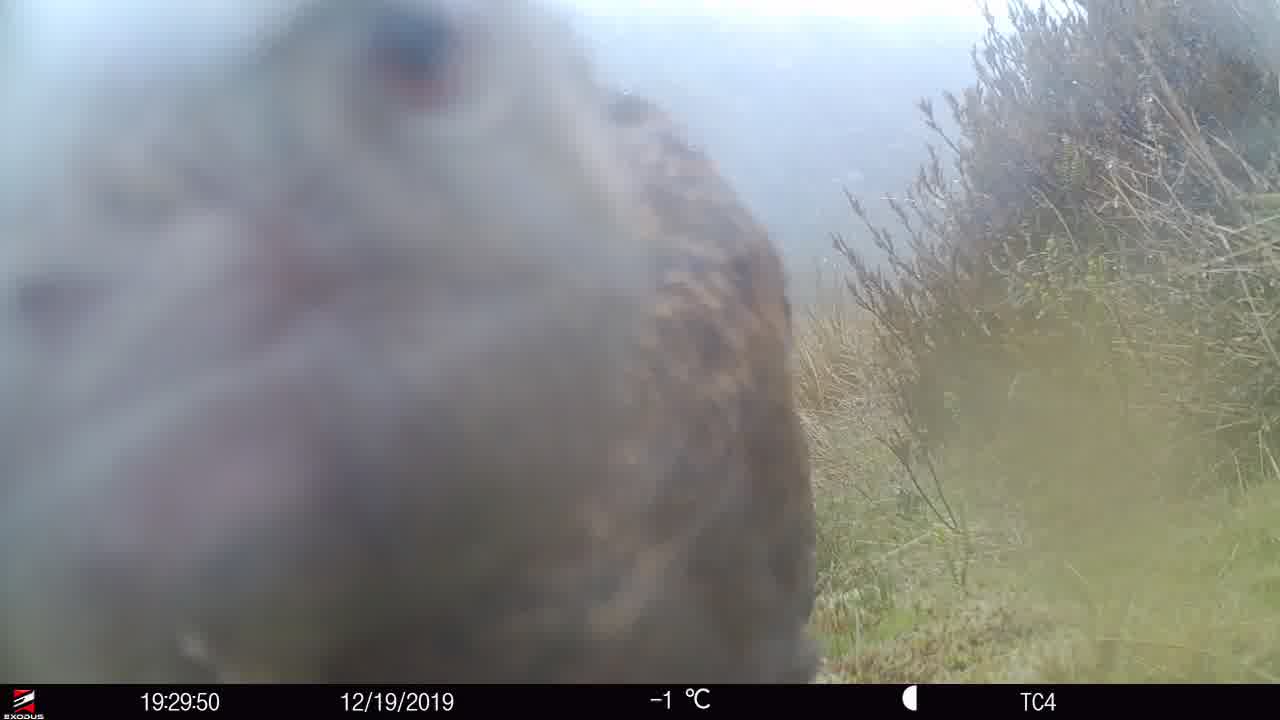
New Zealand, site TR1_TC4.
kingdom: Animalia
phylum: Chordata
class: Aves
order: Gruiformes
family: Rallidae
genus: Gallirallus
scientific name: Gallirallus australis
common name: weka